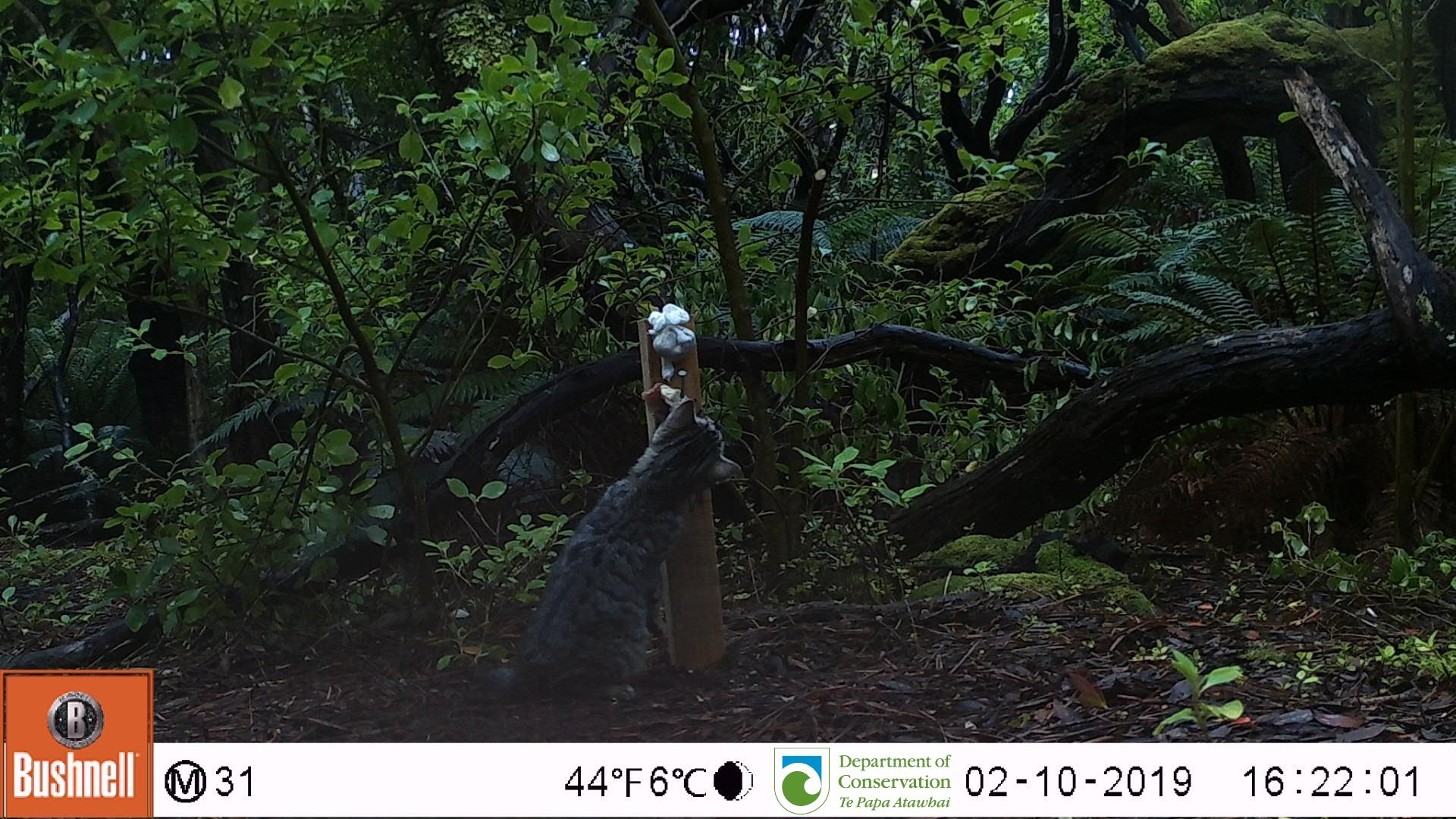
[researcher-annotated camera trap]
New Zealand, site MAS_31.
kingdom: Animalia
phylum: Chordata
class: Mammalia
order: Carnivora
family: Felidae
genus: Felis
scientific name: Felis catus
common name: domestic cat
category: cat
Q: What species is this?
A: Cat (domestic cat) (Felis catus).